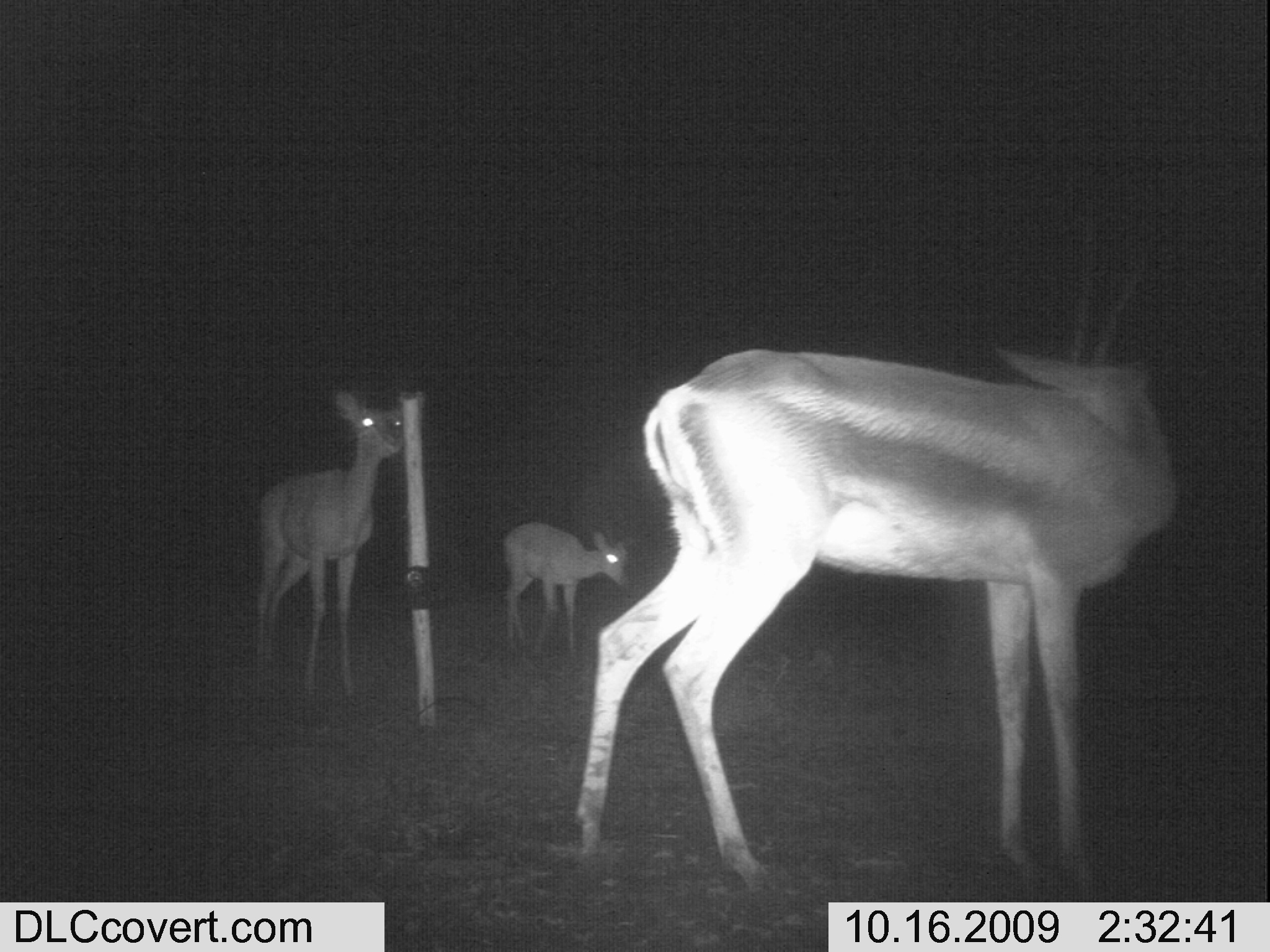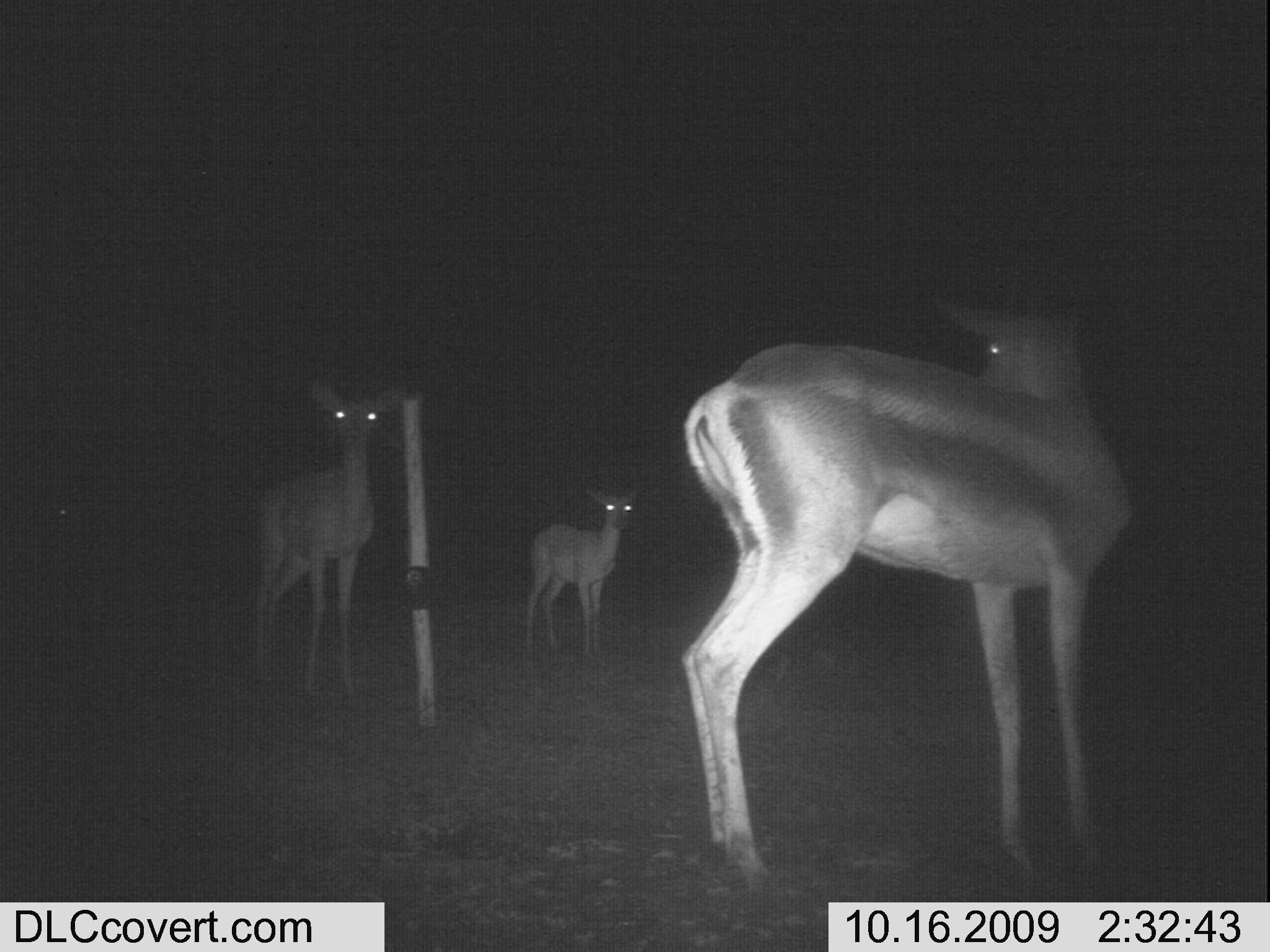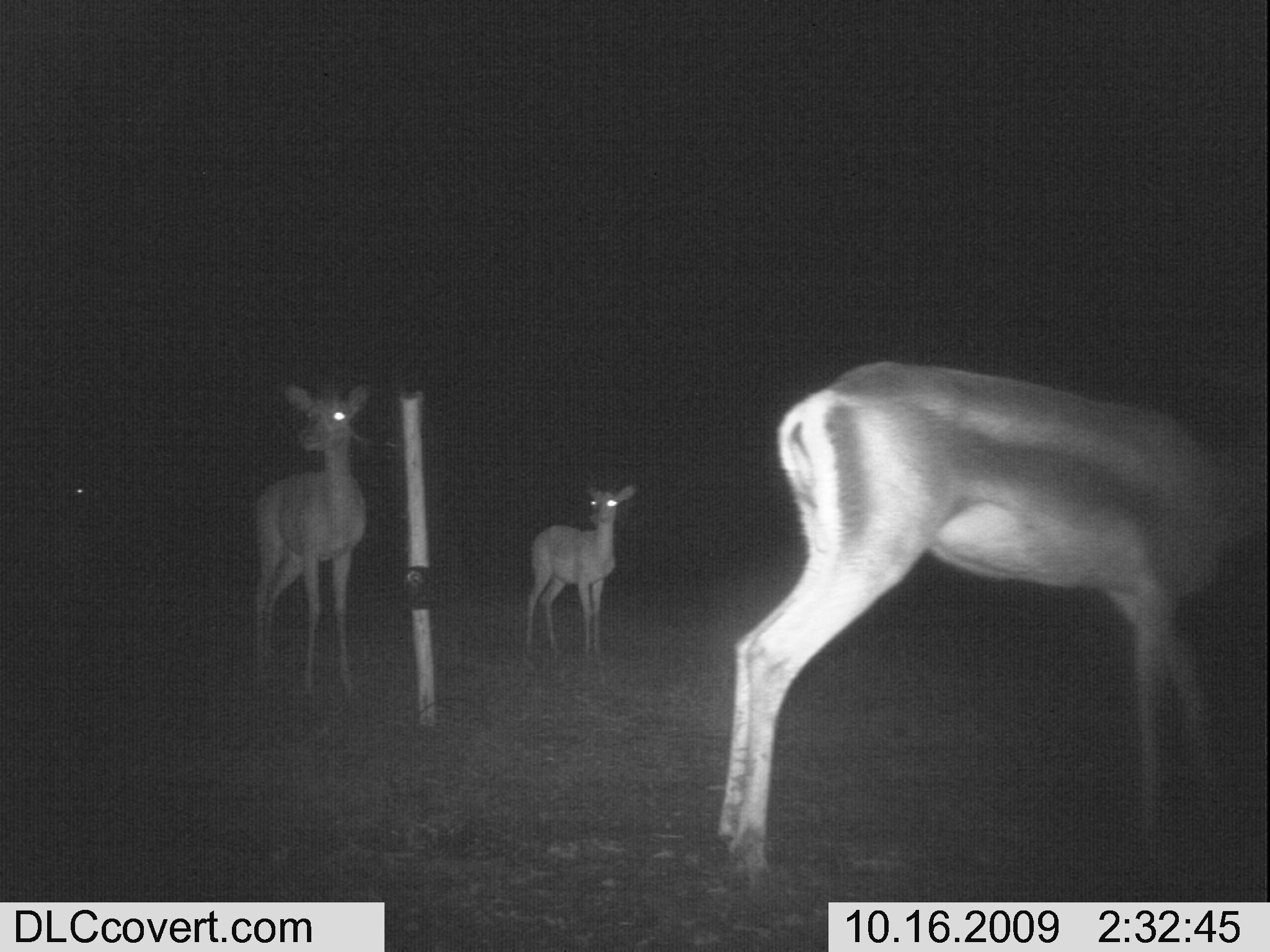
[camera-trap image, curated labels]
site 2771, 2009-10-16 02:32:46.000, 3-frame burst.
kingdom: Animalia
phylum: Chordata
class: Mammalia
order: Artiodactyla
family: Bovidae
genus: Nanger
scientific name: Nanger granti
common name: grant's gazelle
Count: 3.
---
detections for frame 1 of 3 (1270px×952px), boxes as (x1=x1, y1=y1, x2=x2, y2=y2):
nanger granti: (x1=568, y1=212, x2=1193, y2=905); (x1=244, y1=383, x2=408, y2=705); (x1=498, y1=516, x2=635, y2=666)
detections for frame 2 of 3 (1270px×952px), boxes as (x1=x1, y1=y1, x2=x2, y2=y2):
nanger granti: (x1=668, y1=276, x2=1144, y2=899); (x1=241, y1=370, x2=411, y2=711); (x1=520, y1=476, x2=645, y2=663)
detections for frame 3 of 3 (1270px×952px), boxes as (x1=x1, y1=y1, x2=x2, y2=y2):
nanger granti: (x1=710, y1=356, x2=1260, y2=887); (x1=244, y1=381, x2=371, y2=703); (x1=513, y1=479, x2=637, y2=664)